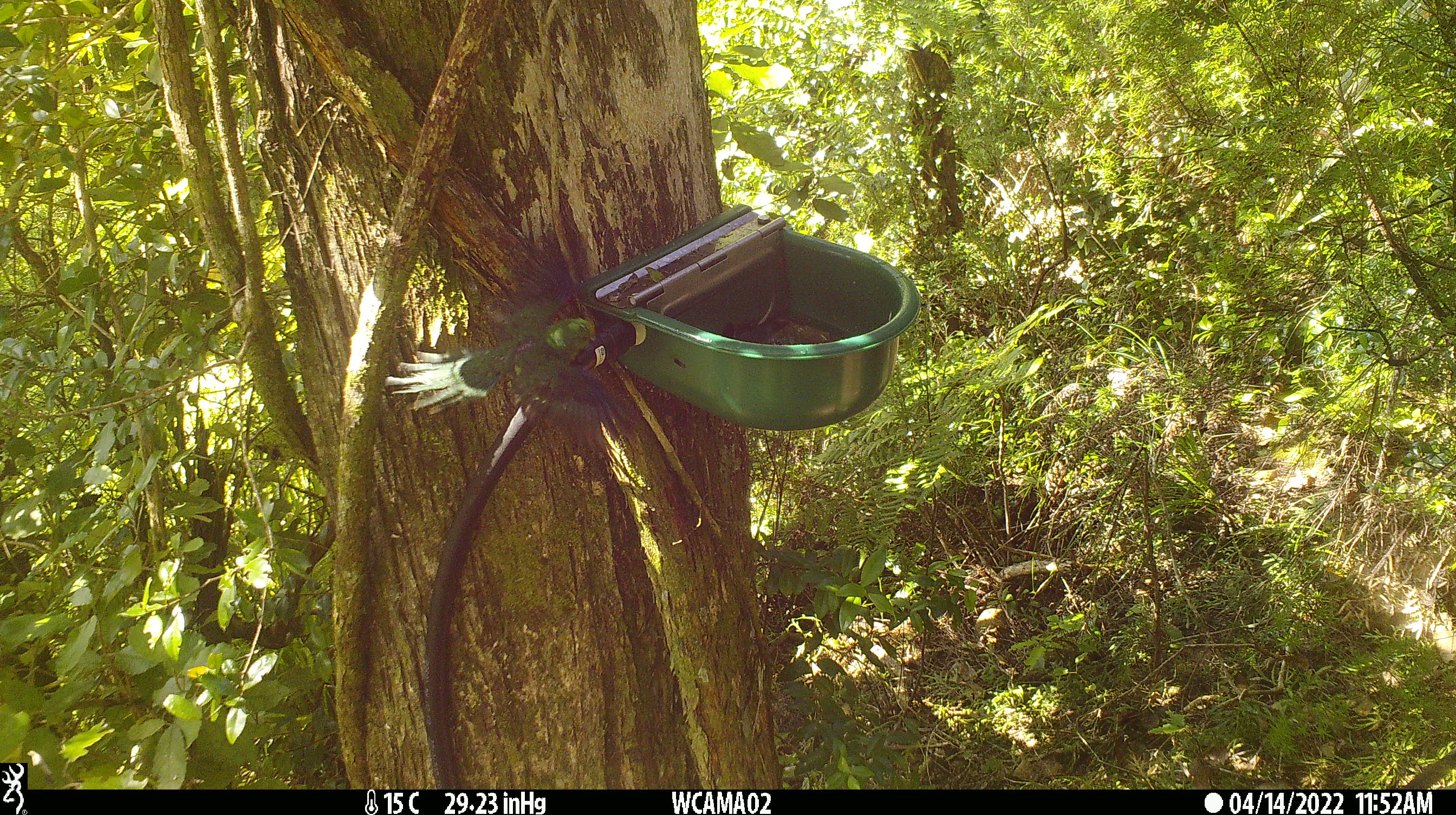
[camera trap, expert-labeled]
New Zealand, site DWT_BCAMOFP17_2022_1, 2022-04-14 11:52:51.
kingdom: Animalia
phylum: Chordata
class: Aves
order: Psittaciformes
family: Psittaculidae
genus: Cyanoramphus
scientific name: Cyanoramphus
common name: parakeet